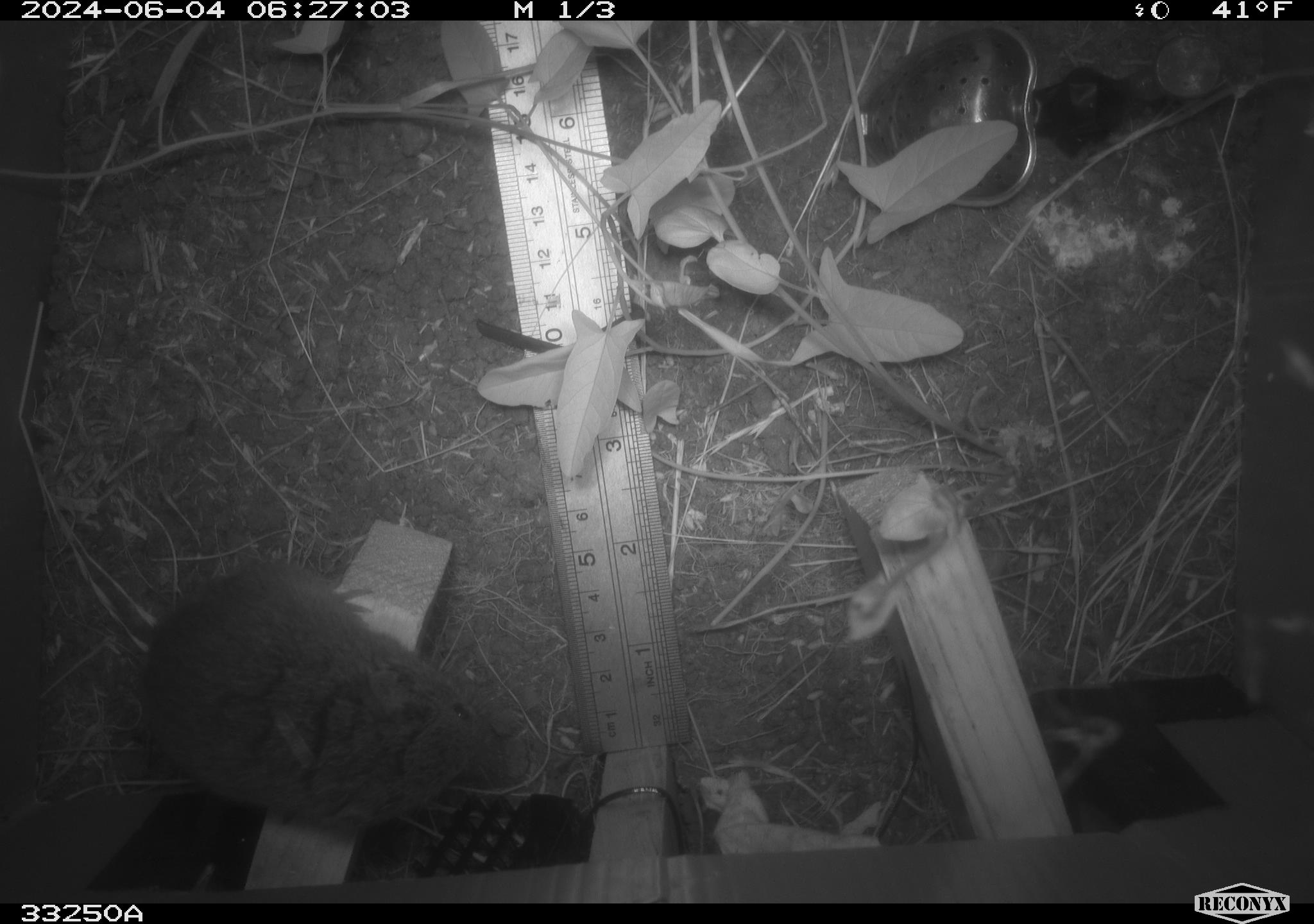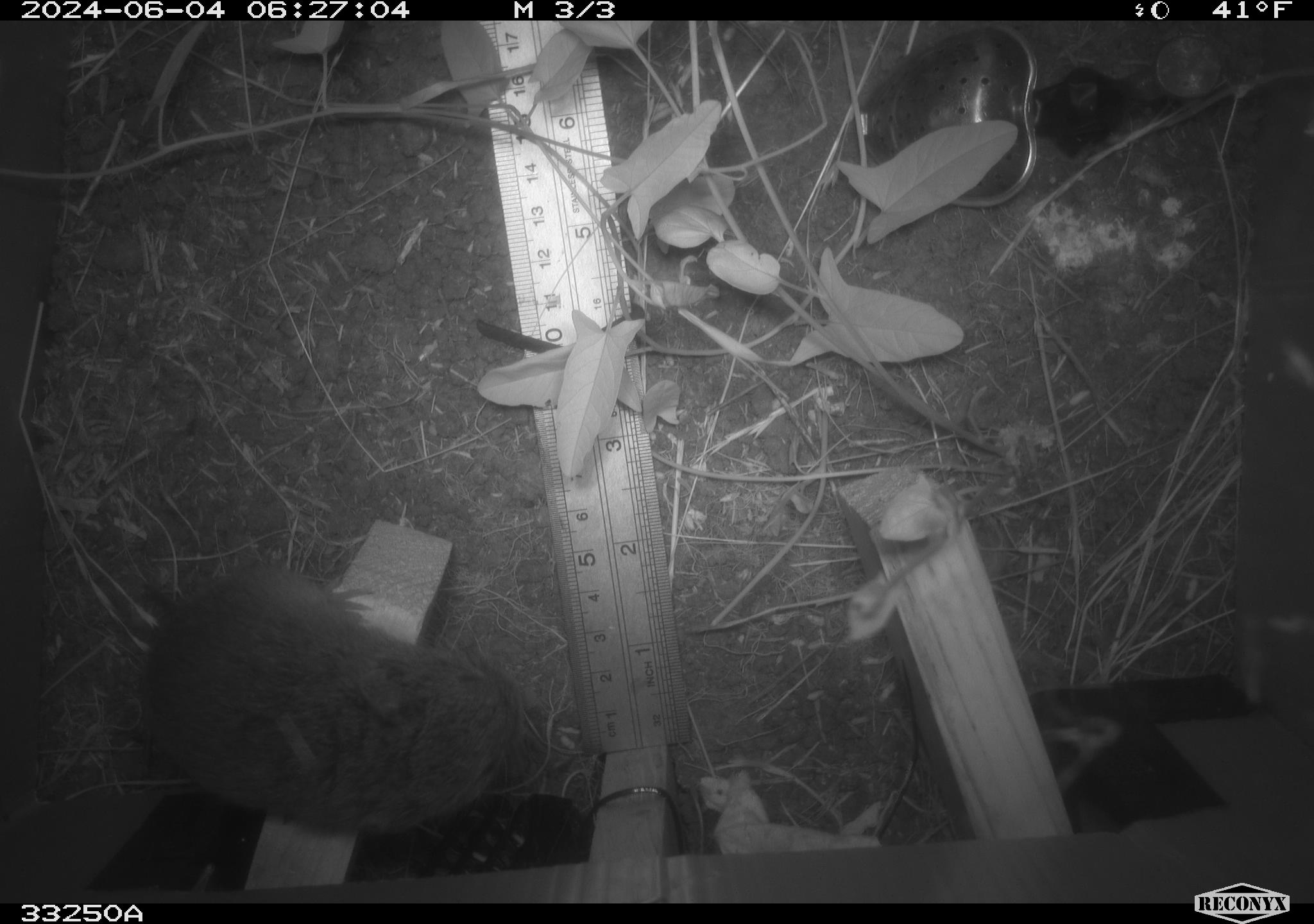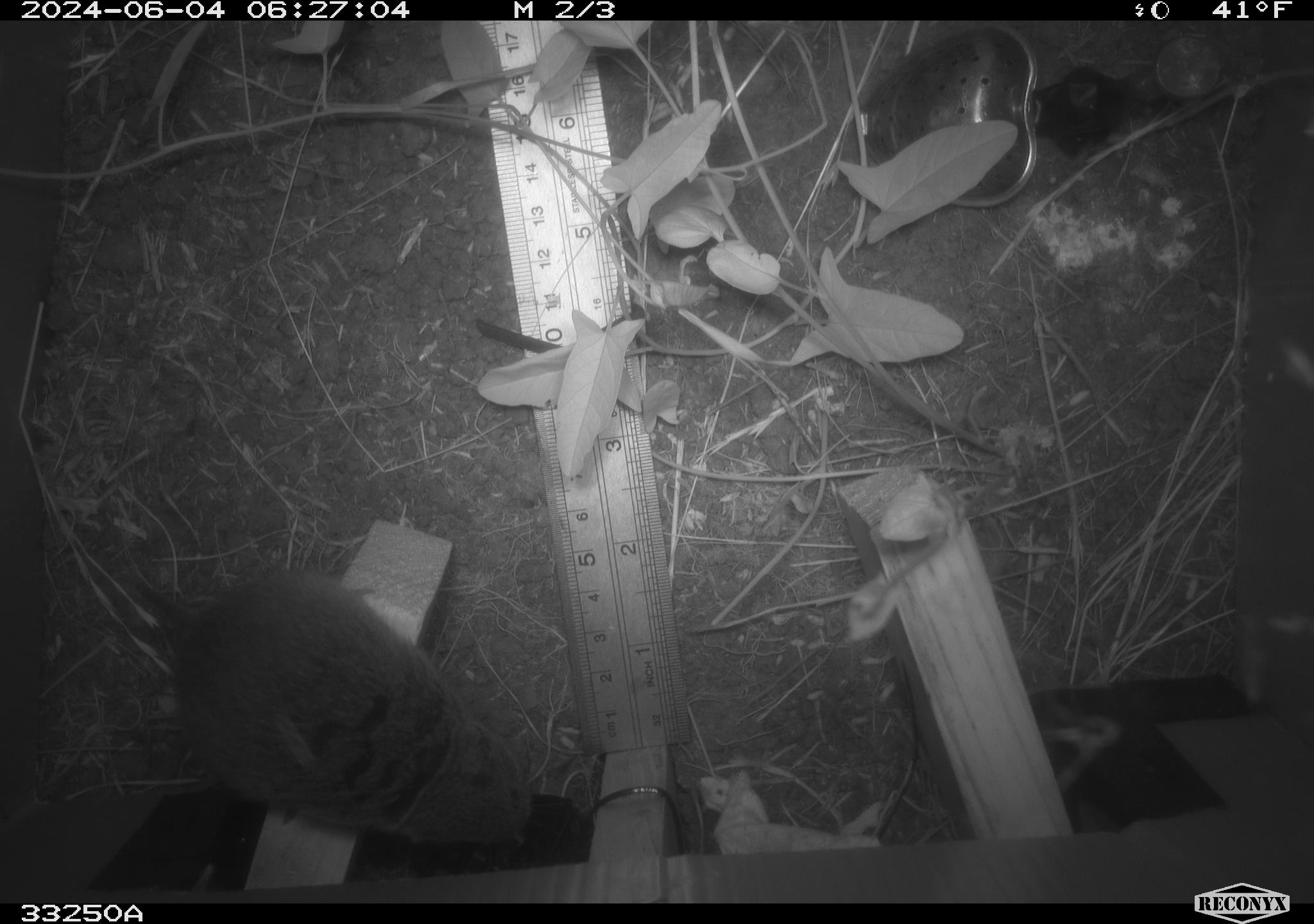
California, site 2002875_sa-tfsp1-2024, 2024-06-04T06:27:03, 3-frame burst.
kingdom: Animalia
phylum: Chordata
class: Mammalia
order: Rodentia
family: Cricetidae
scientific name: Arvicolinae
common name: voles, lemmings, and muskrats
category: arvicolinae subfamily